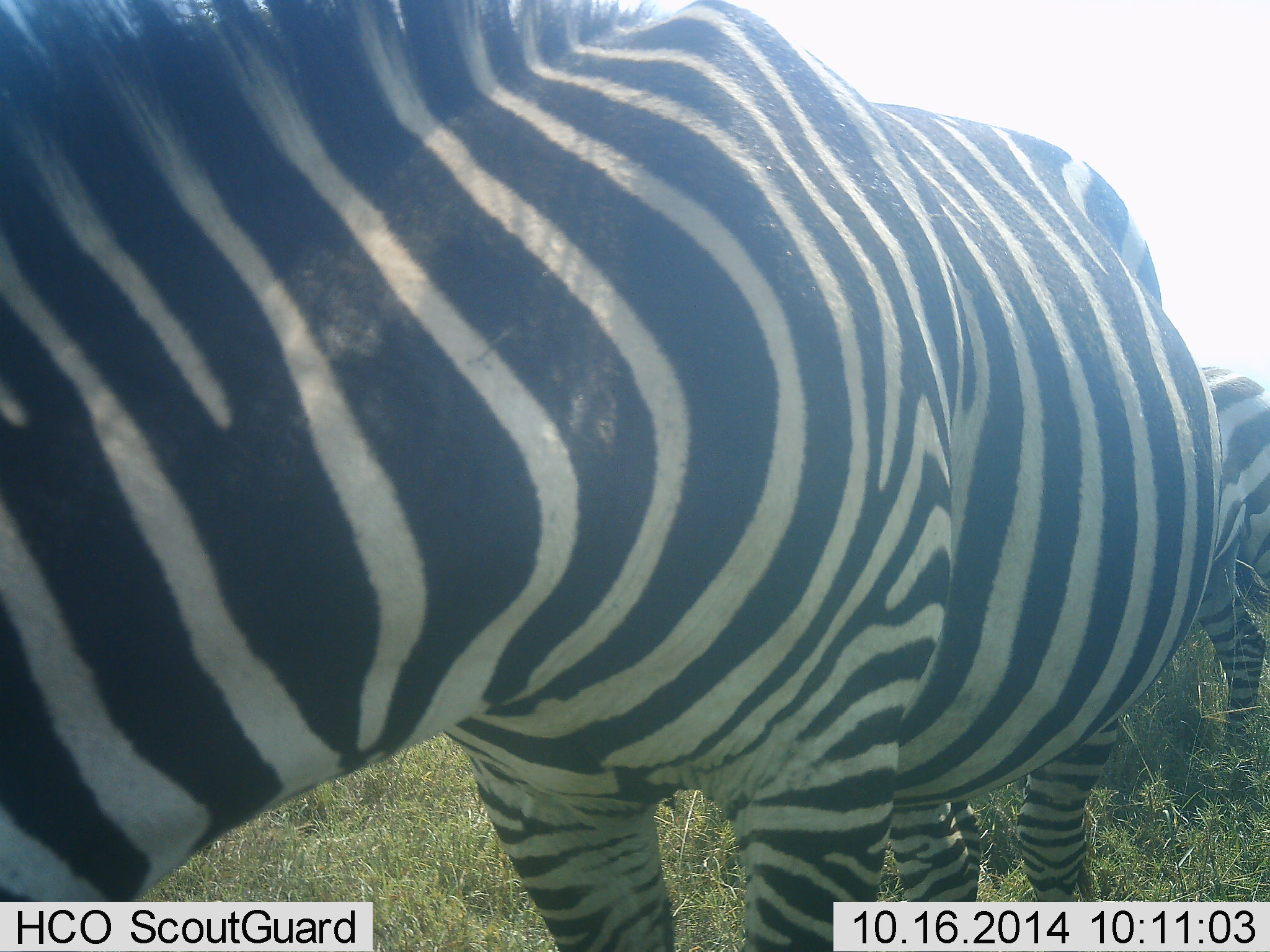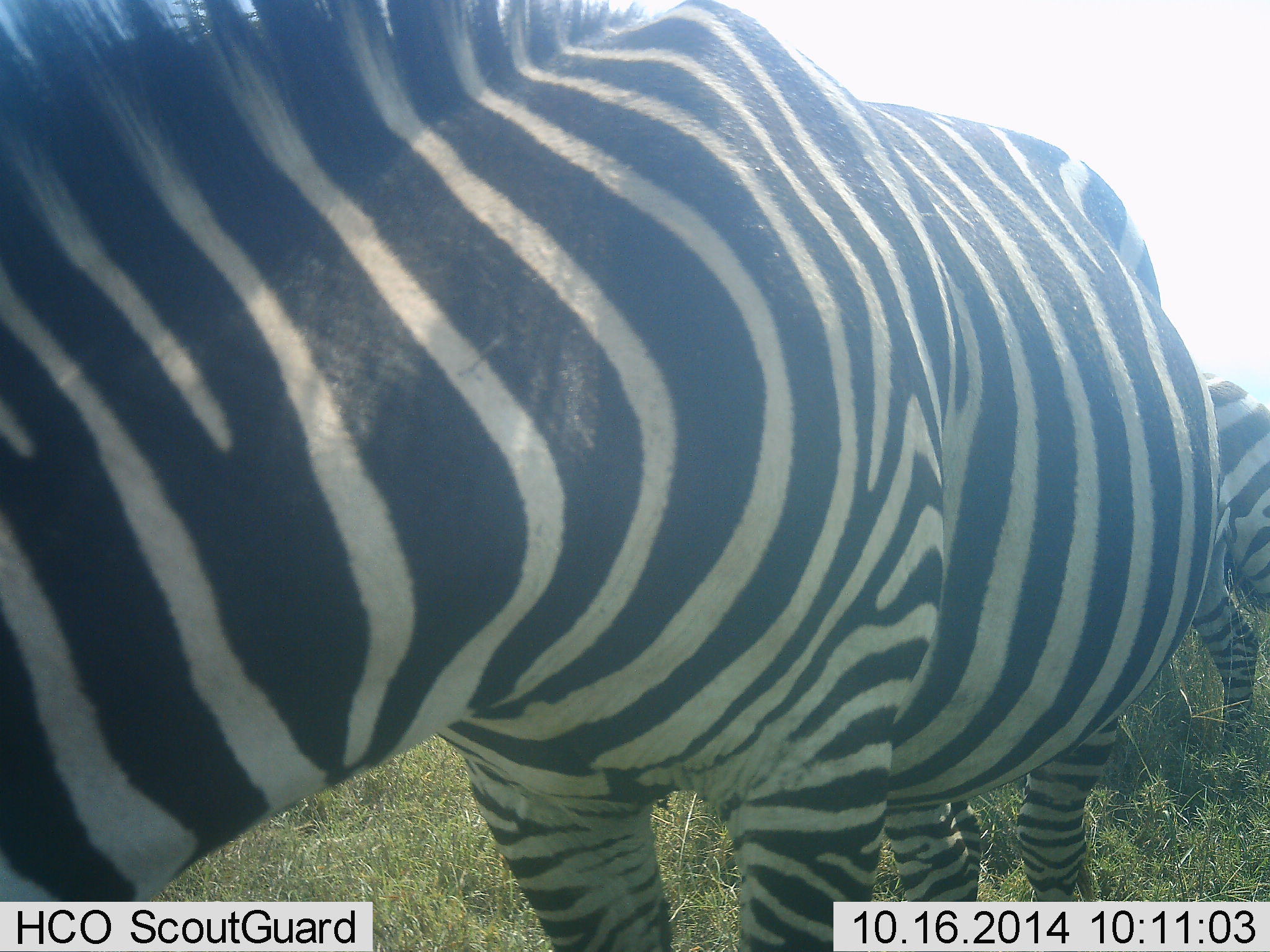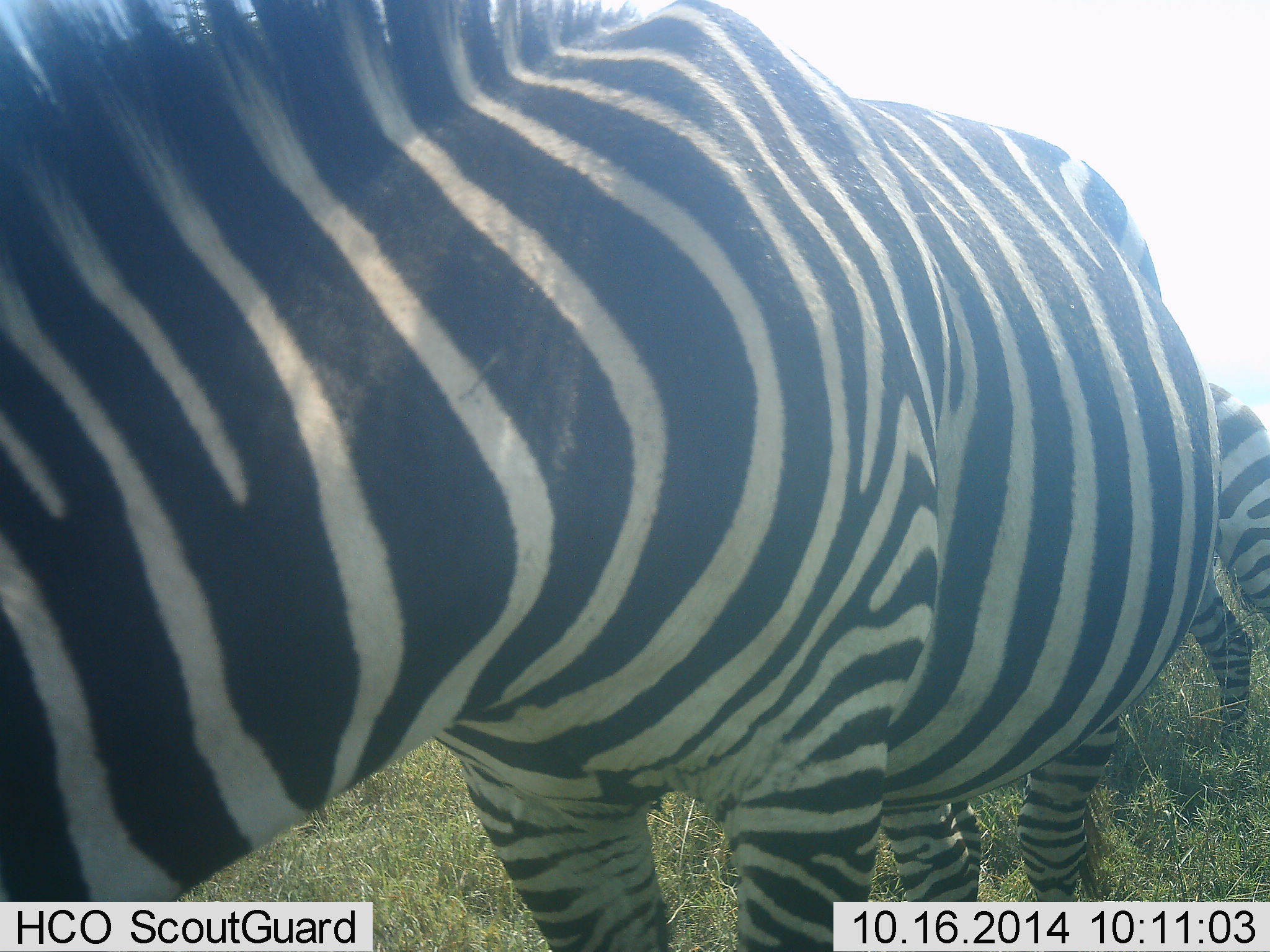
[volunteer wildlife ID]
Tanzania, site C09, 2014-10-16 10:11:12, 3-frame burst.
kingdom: Animalia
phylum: Chordata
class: Mammalia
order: Perissodactyla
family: Equidae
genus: Equus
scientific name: Equus quagga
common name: plains zebra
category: zebra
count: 2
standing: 70%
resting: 0%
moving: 0%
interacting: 0%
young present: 0%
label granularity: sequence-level